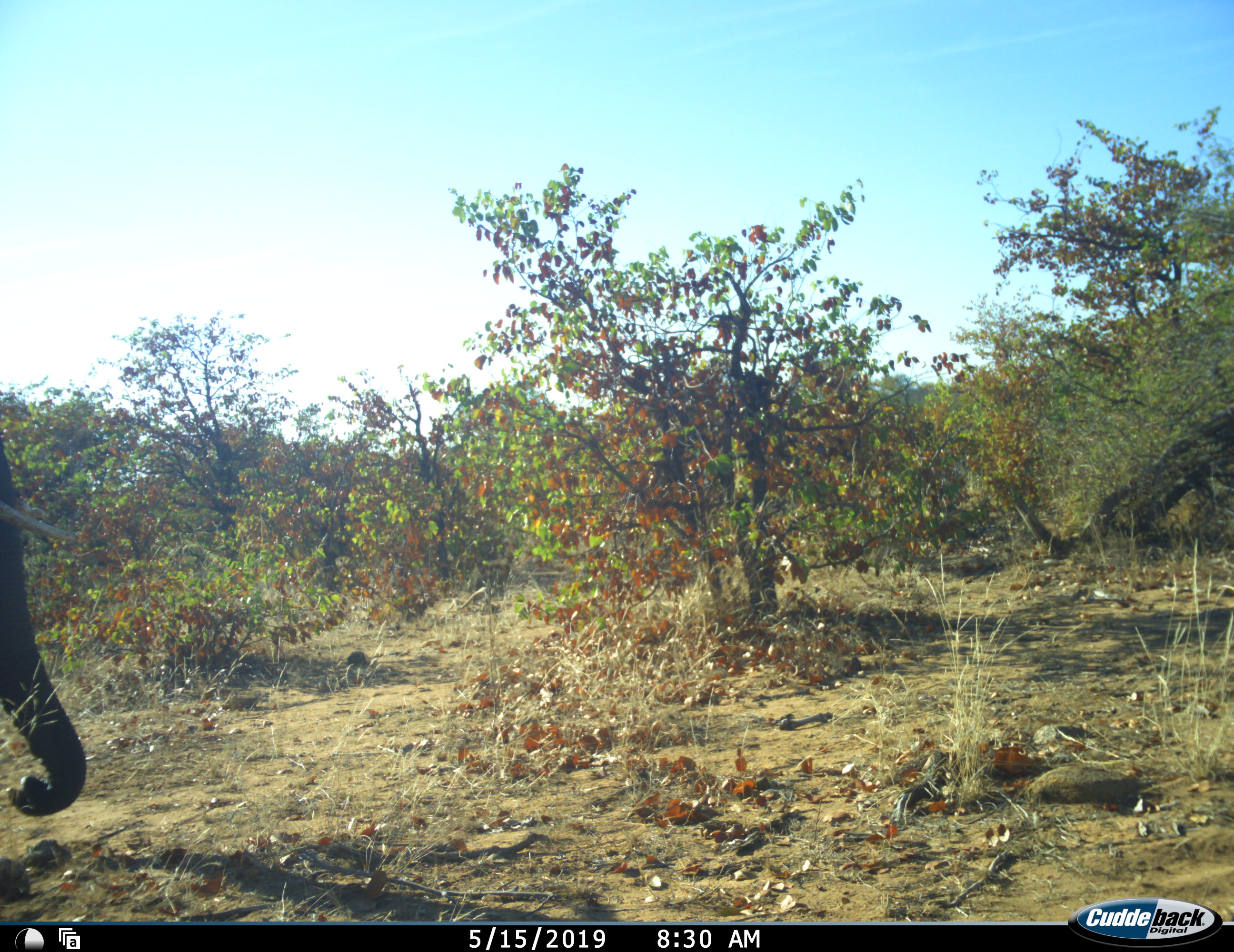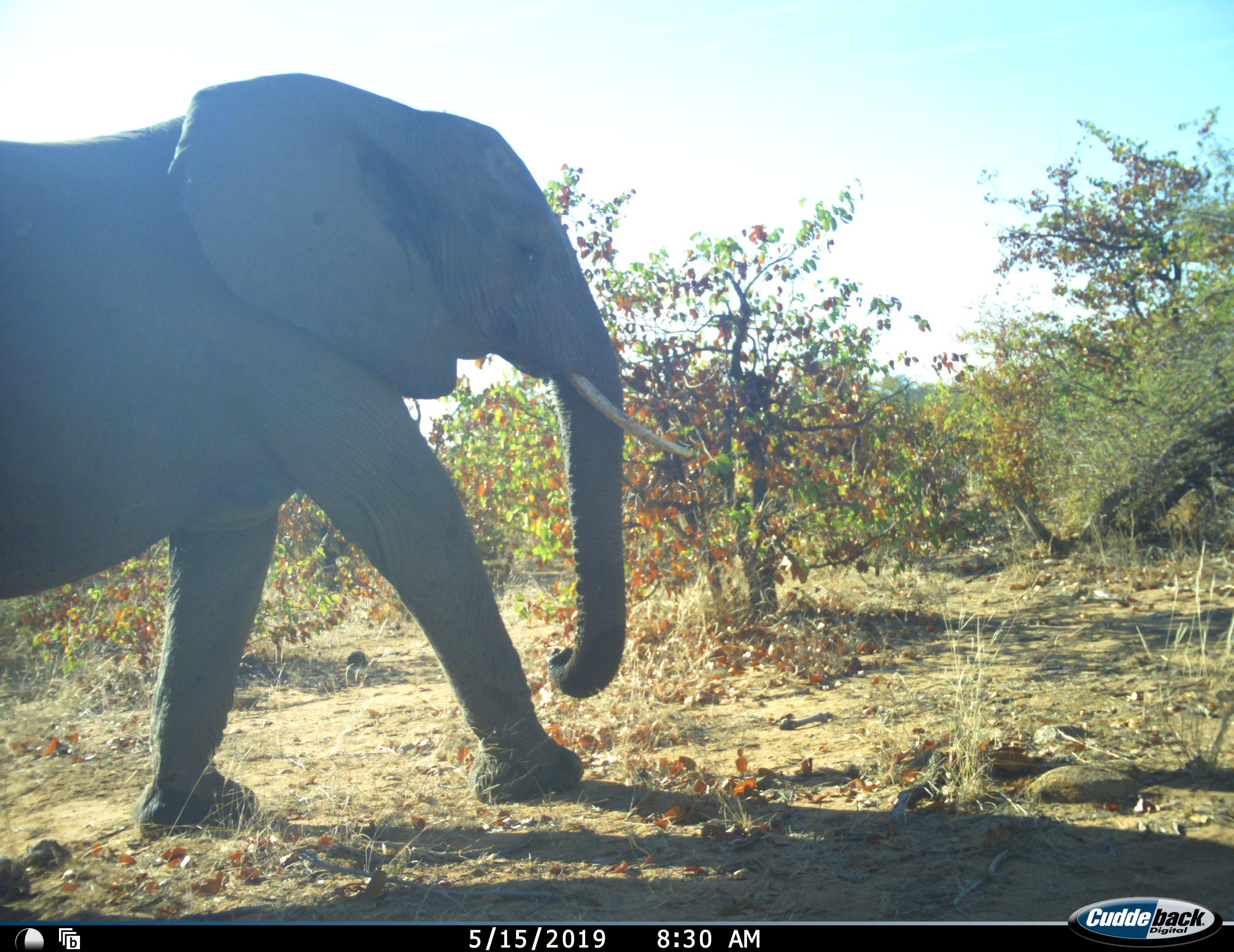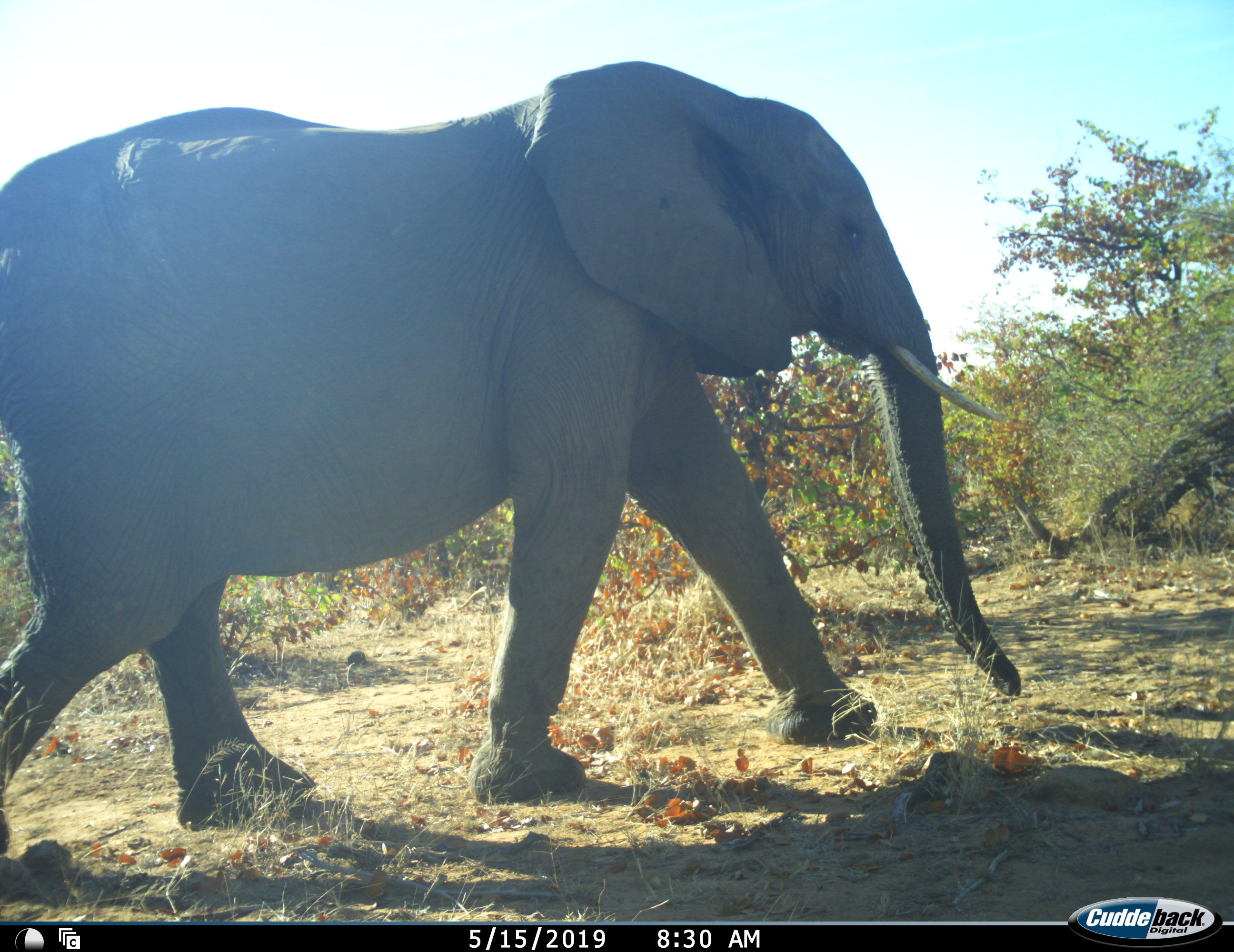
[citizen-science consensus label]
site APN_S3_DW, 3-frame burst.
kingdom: Animalia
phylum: Chordata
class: Mammalia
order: Proboscidea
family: Elephantidae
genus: Loxodonta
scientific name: Loxodonta africana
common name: african bush elephant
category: elephant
Elephant (african bush elephant) (Loxodonta africana), count 1. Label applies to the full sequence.